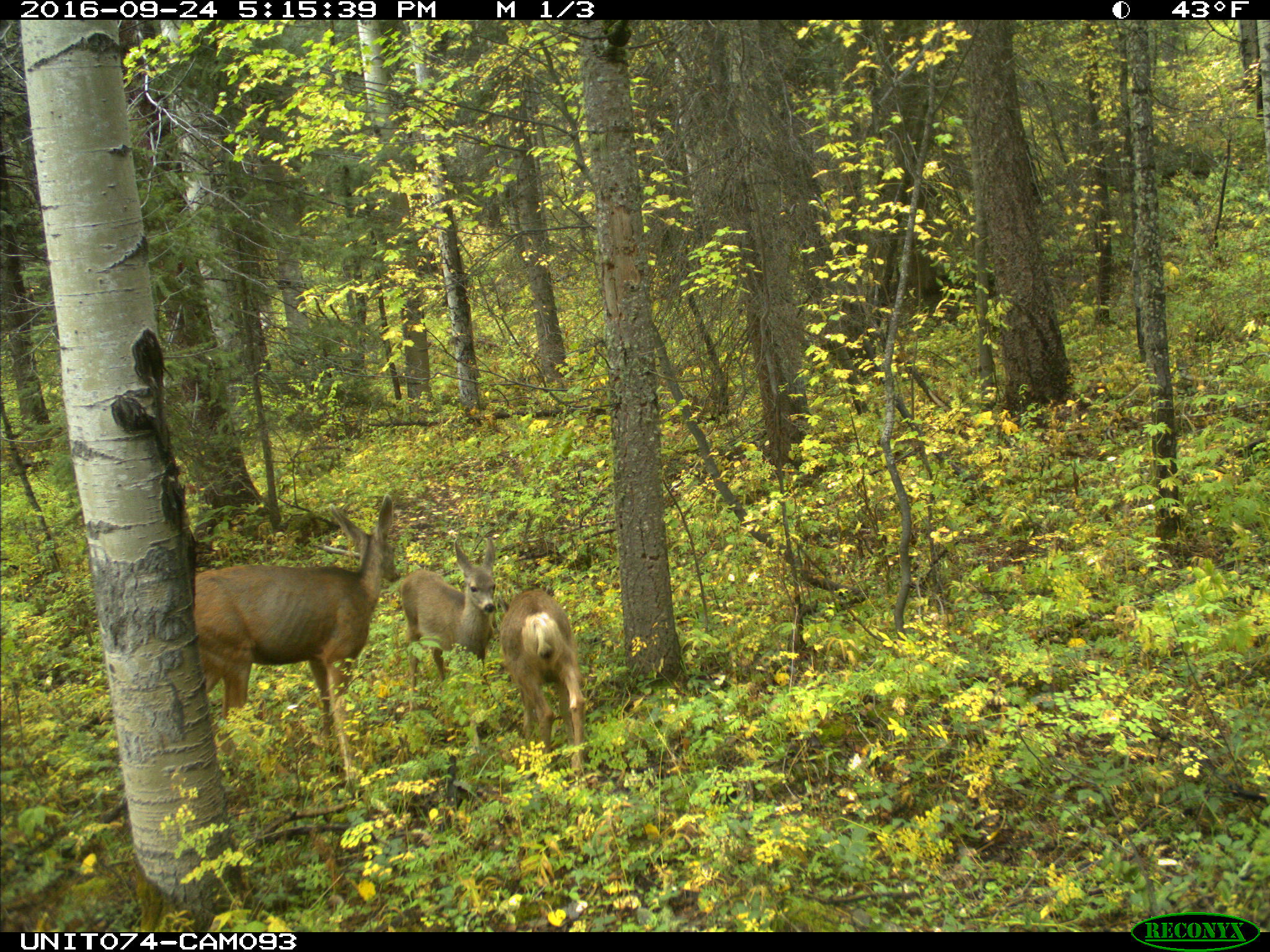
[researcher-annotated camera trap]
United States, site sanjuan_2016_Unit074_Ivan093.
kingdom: Animalia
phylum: Chordata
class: Mammalia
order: Artiodactyla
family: Cervidae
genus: Odocoileus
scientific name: Odocoileus hemionus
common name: mule deer